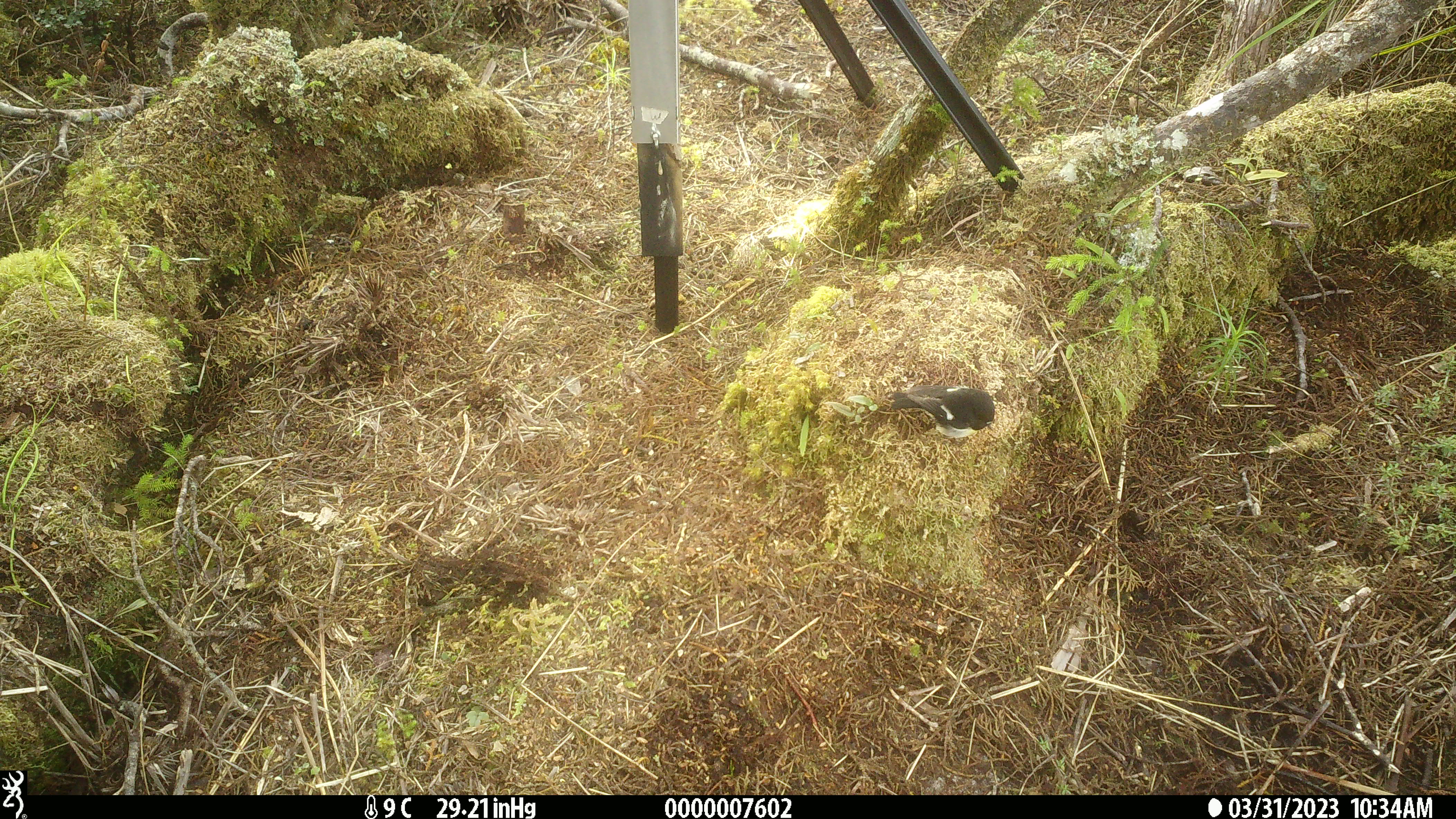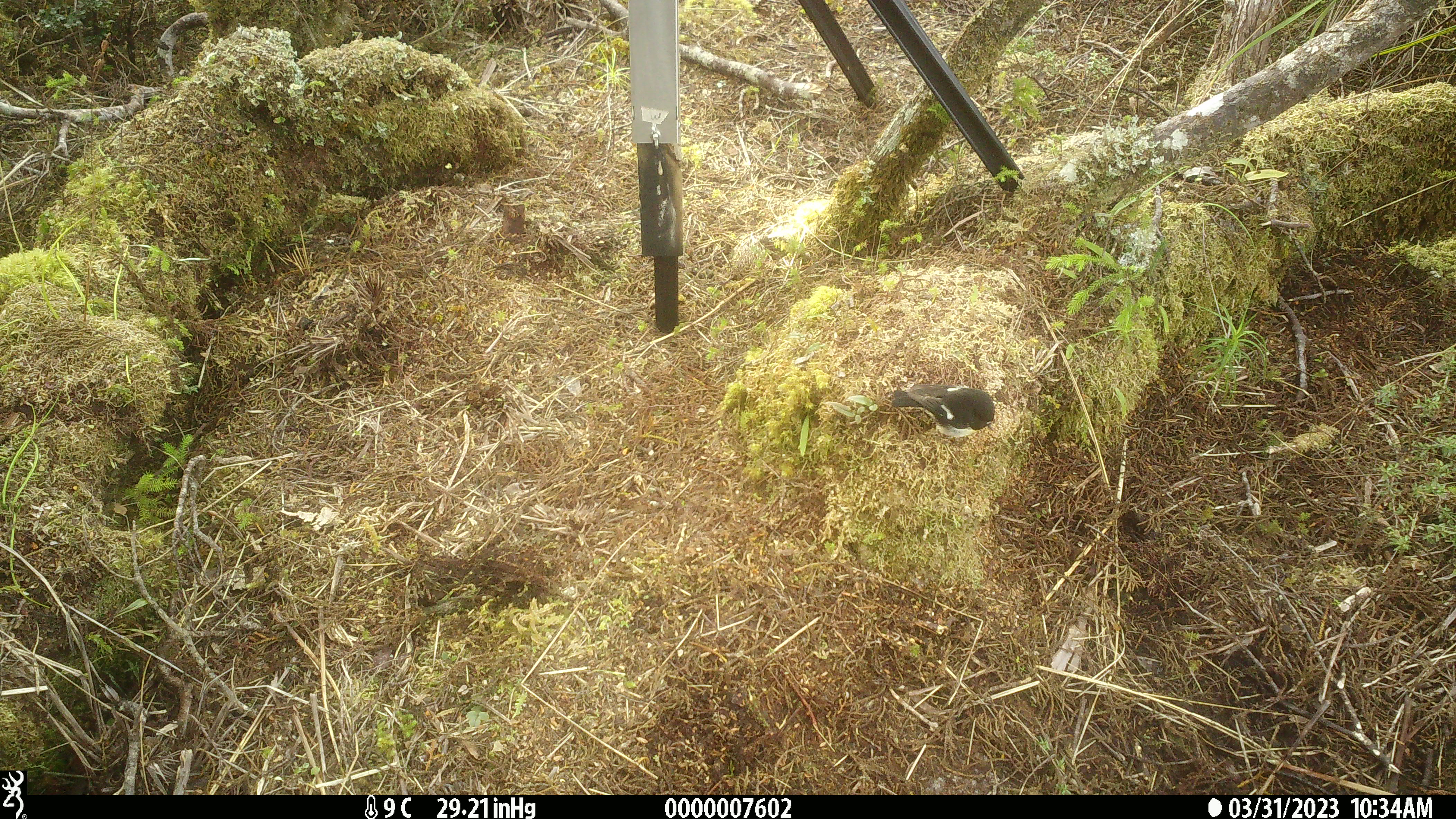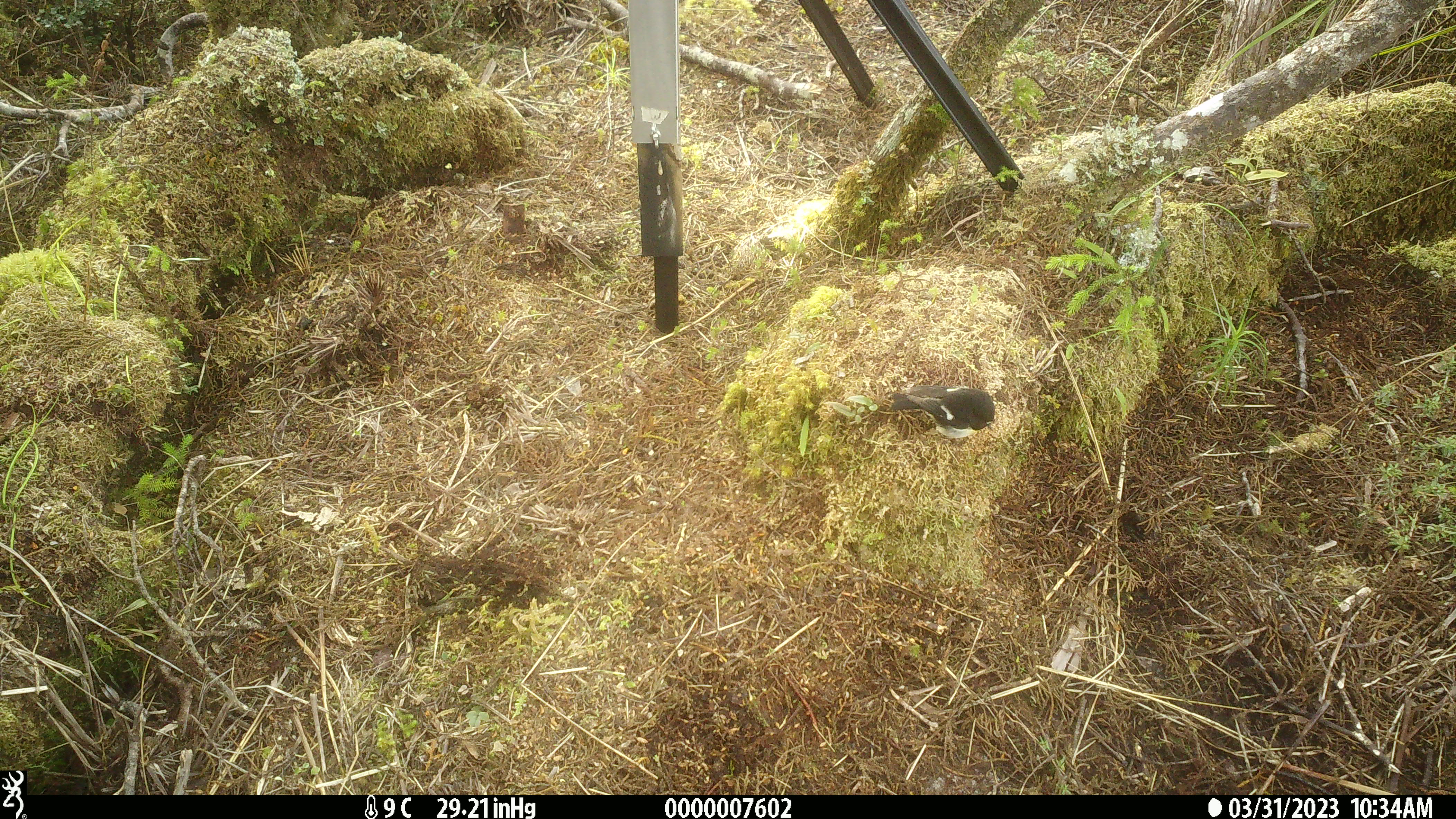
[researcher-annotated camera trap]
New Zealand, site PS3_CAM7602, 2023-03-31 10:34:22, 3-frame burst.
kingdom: Animalia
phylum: Chordata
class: Aves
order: Passeriformes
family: Petroicidae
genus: Petroica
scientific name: Petroica macrocephala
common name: tomtit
Tomtit (Petroica macrocephala).